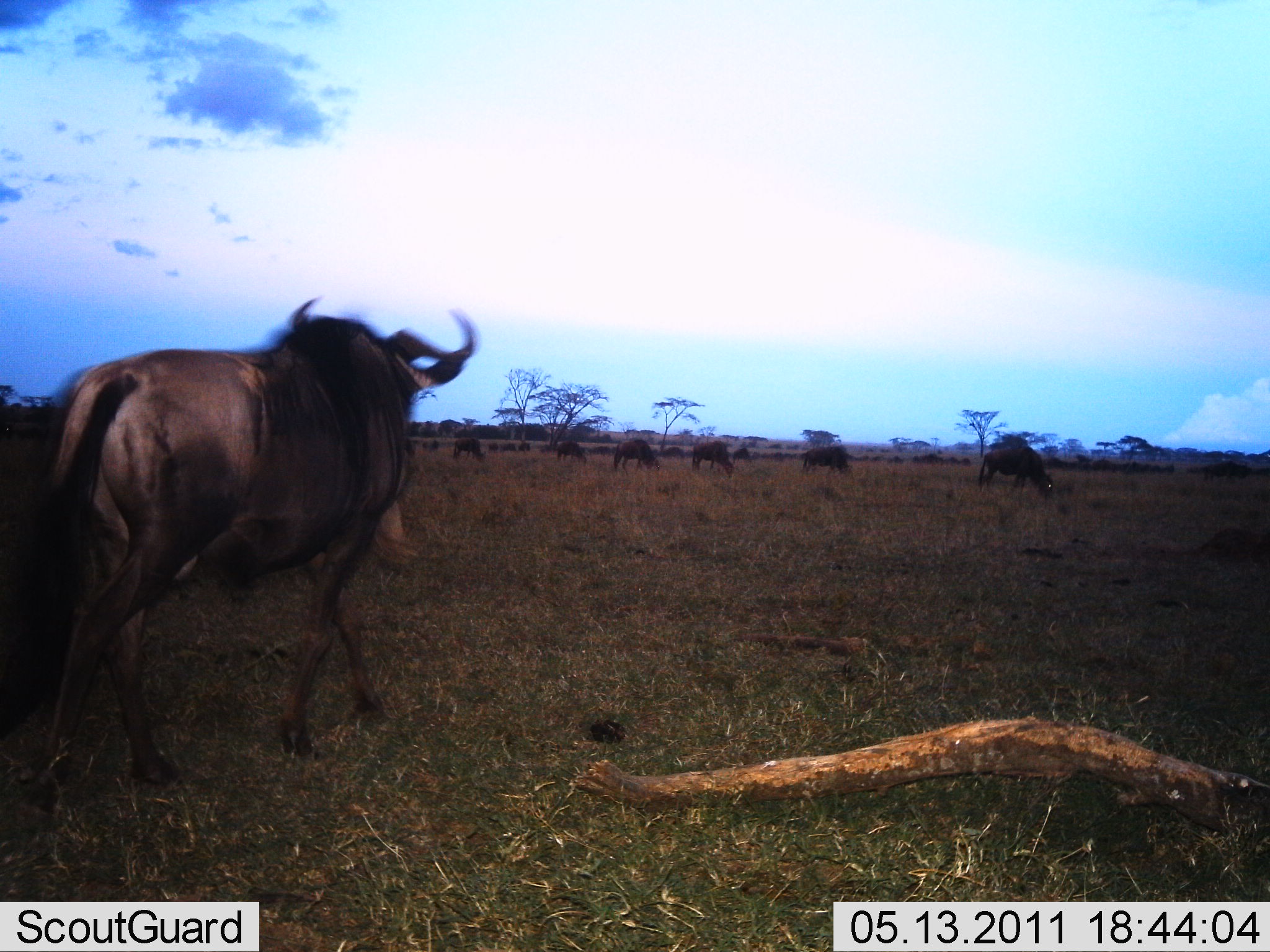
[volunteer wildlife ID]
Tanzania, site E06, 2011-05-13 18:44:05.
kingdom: Animalia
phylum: Chordata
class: Mammalia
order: Artiodactyla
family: Bovidae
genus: Connochaetes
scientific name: Connochaetes taurinus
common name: blue wildebeest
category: wildebeest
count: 11-50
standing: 36%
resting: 0%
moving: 86%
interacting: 0%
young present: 0%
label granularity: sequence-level